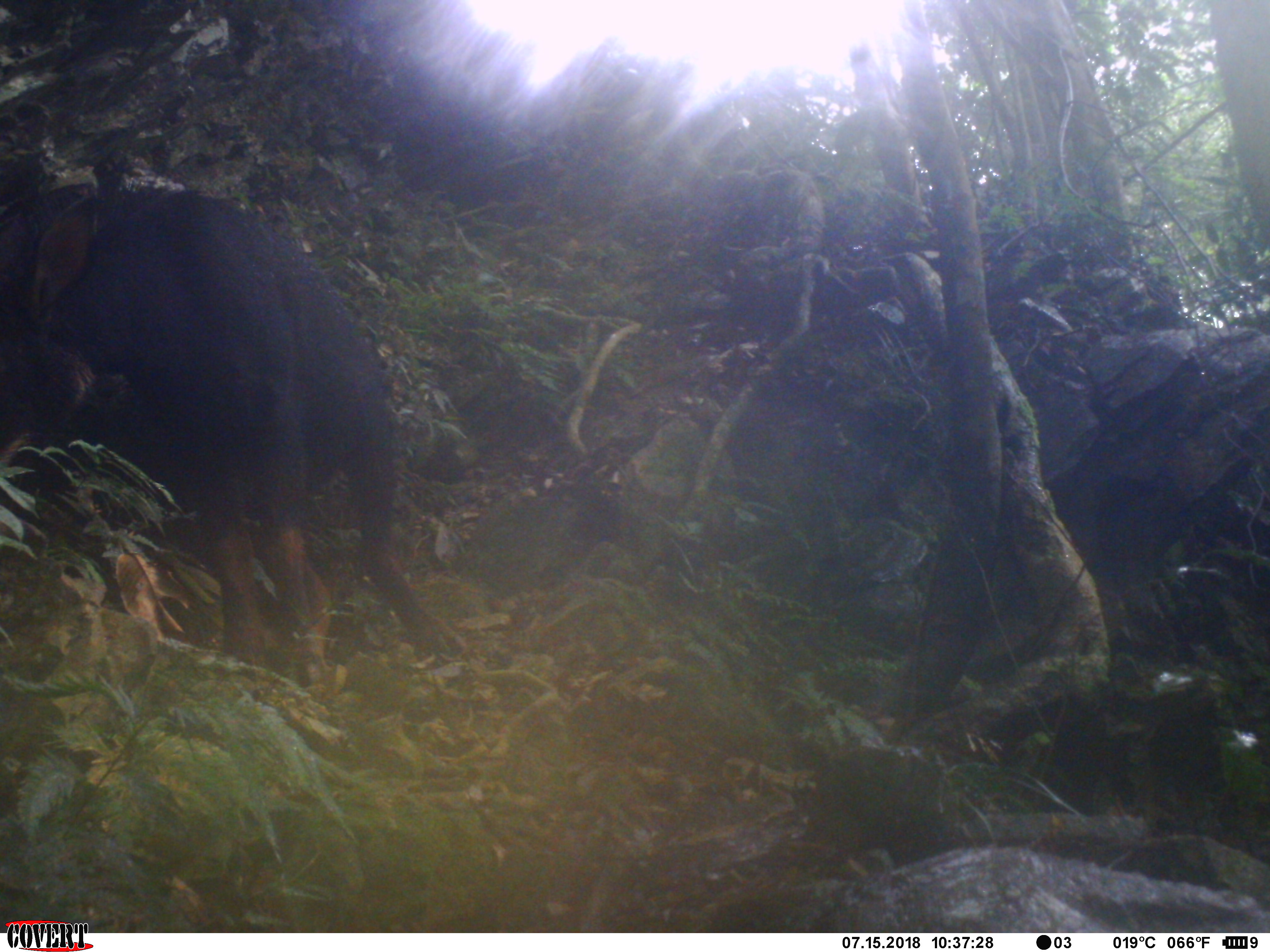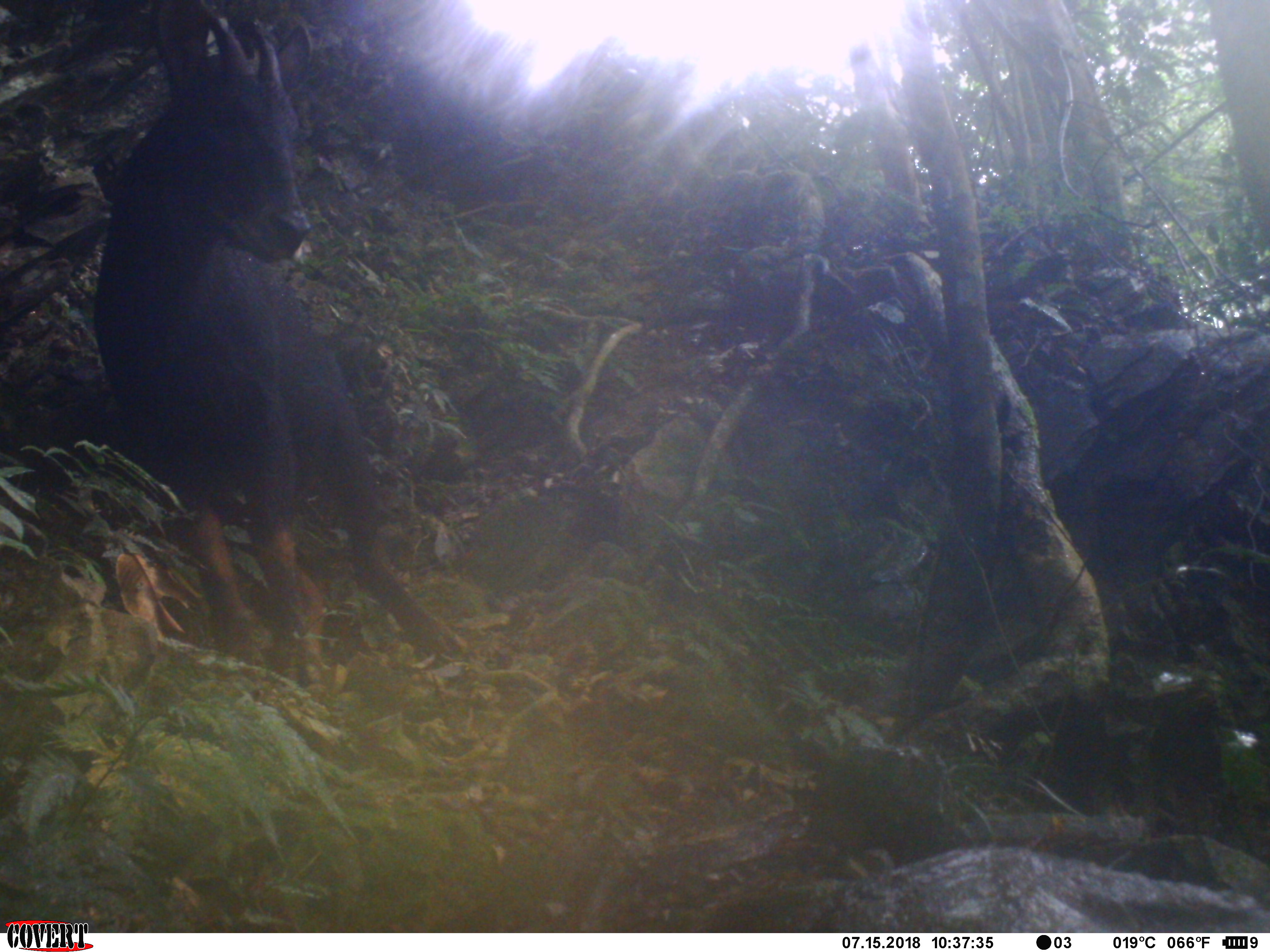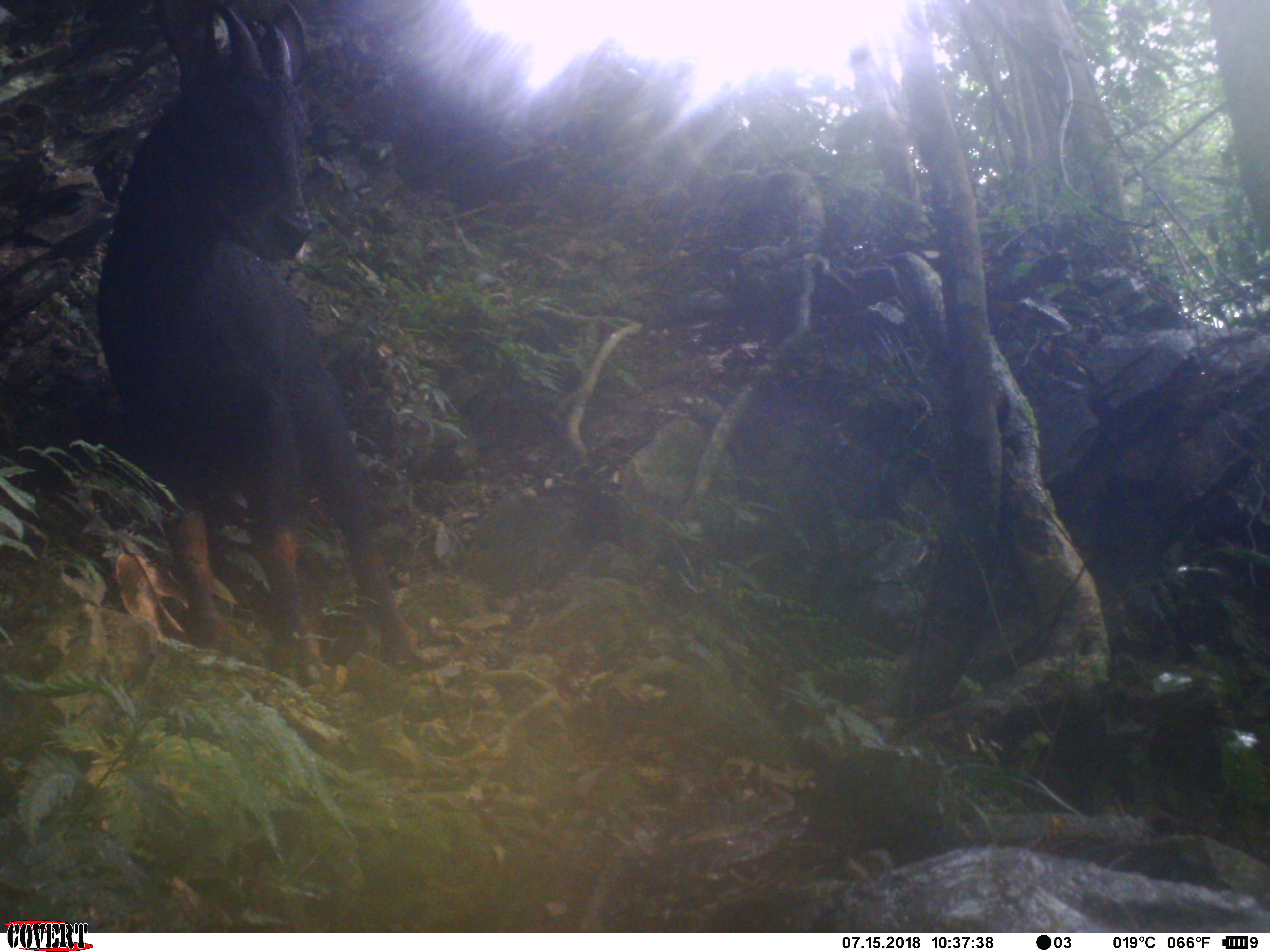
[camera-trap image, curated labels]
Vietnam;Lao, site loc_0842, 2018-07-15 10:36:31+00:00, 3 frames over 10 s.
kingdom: Animalia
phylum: Chordata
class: Mammalia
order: Artiodactyla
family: Bovidae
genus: Capricornis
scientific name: Capricornis sumatraensis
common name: chinese serow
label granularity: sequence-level